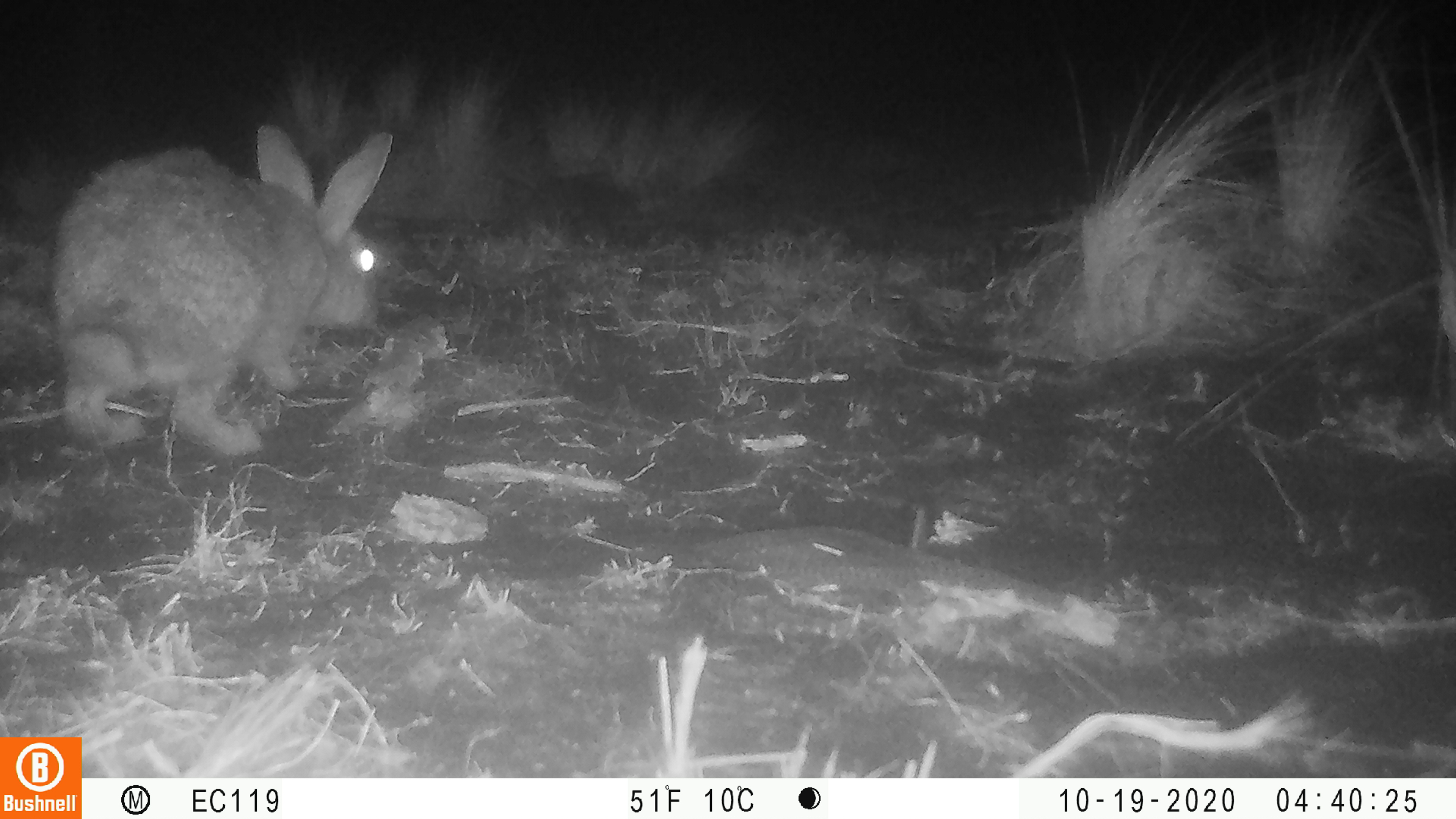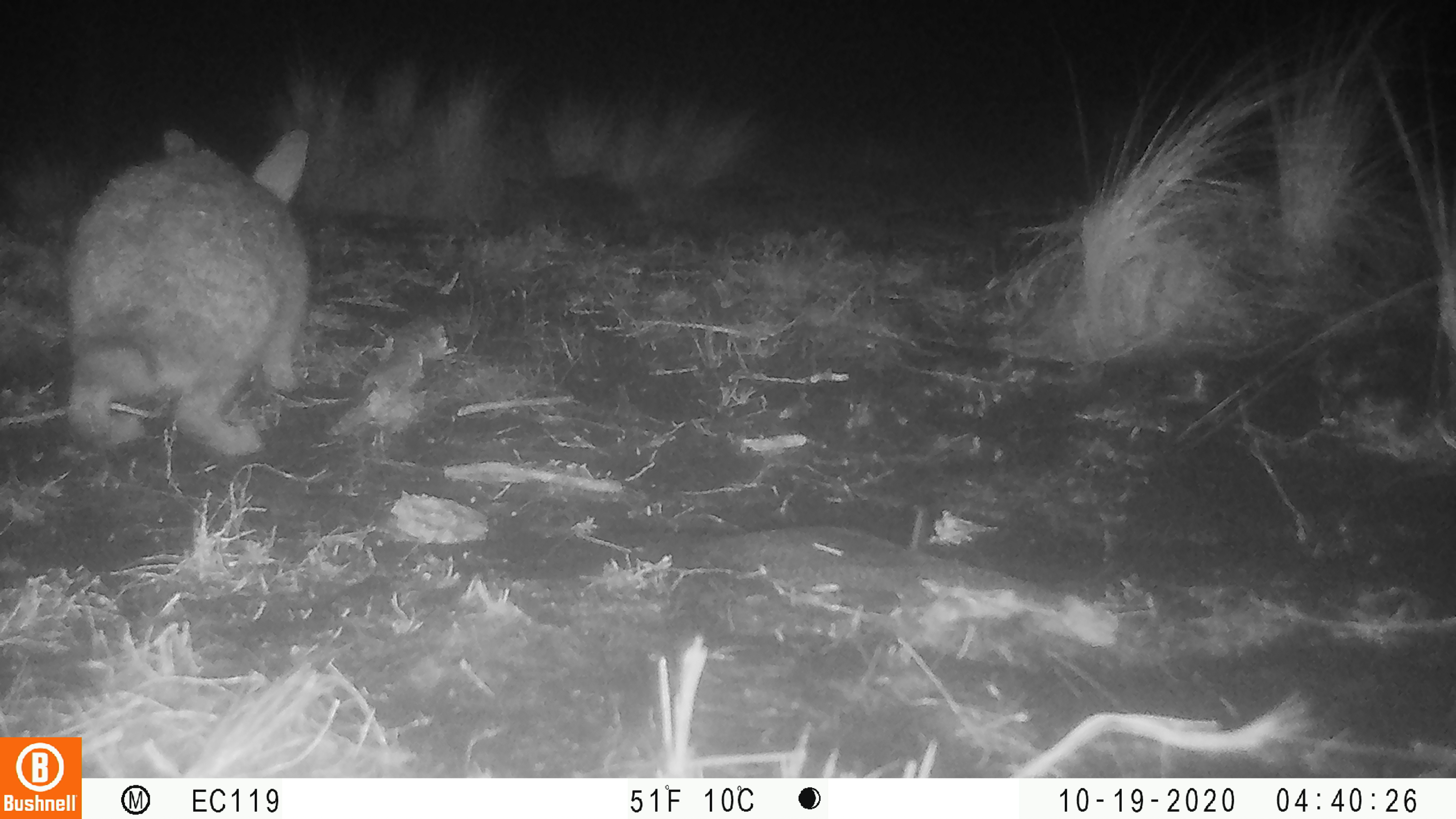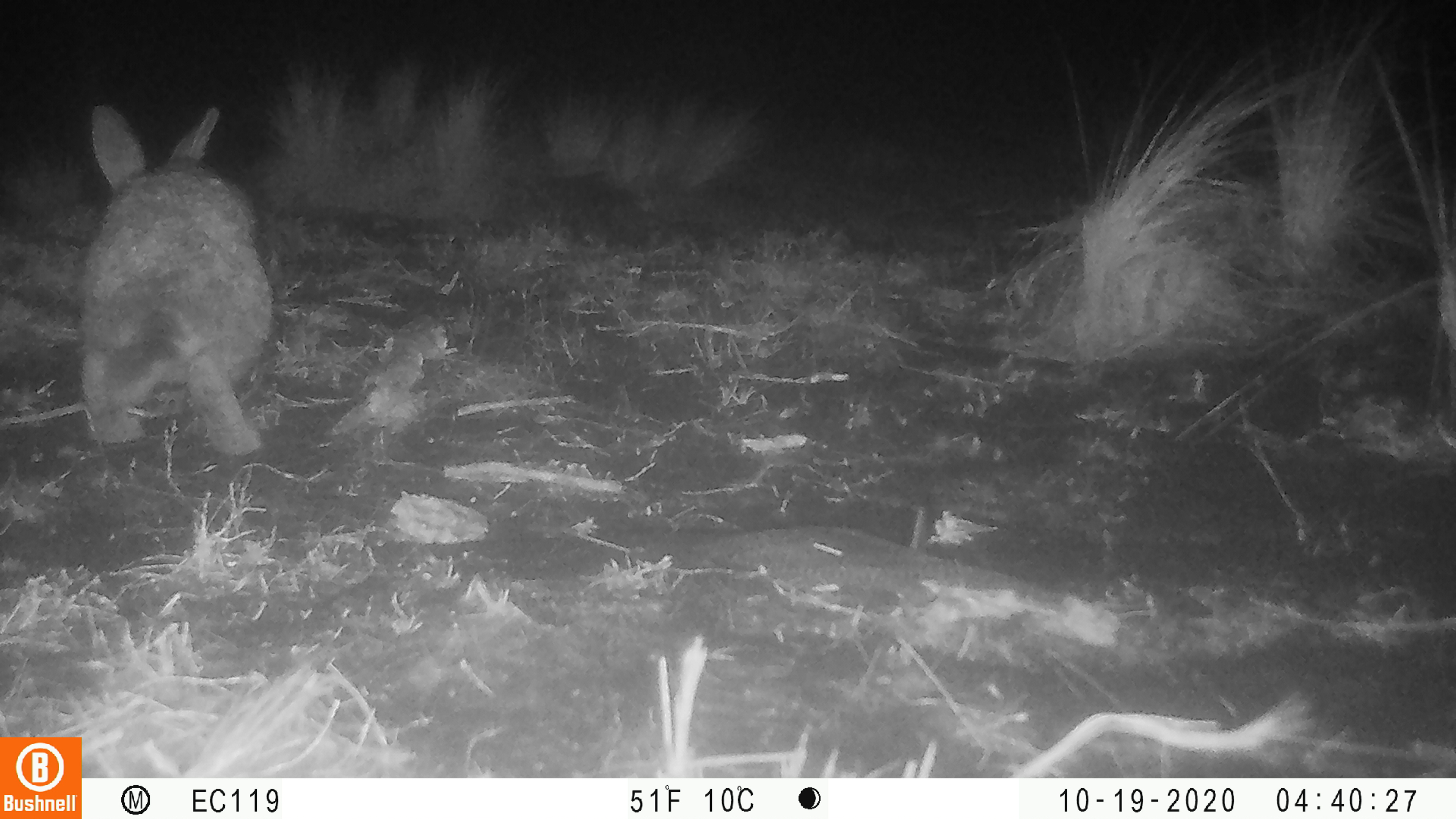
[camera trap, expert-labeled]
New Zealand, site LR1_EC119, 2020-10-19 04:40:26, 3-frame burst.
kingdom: Animalia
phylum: Chordata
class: Mammalia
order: Lagomorpha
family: Leporidae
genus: Oryctolagus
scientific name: Oryctolagus cuniculus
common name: european rabbit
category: rabbit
Rabbit (european rabbit) (Oryctolagus cuniculus).